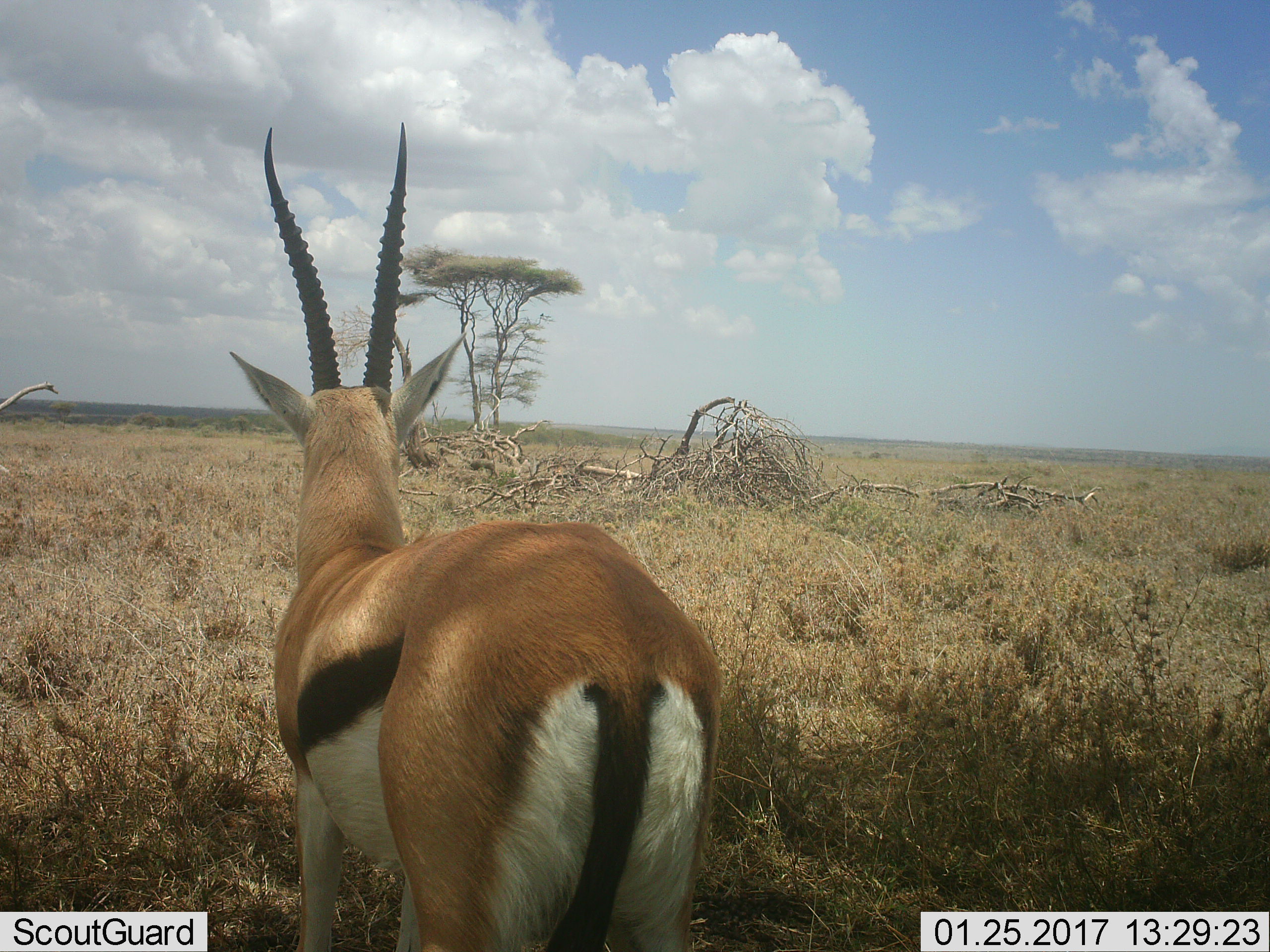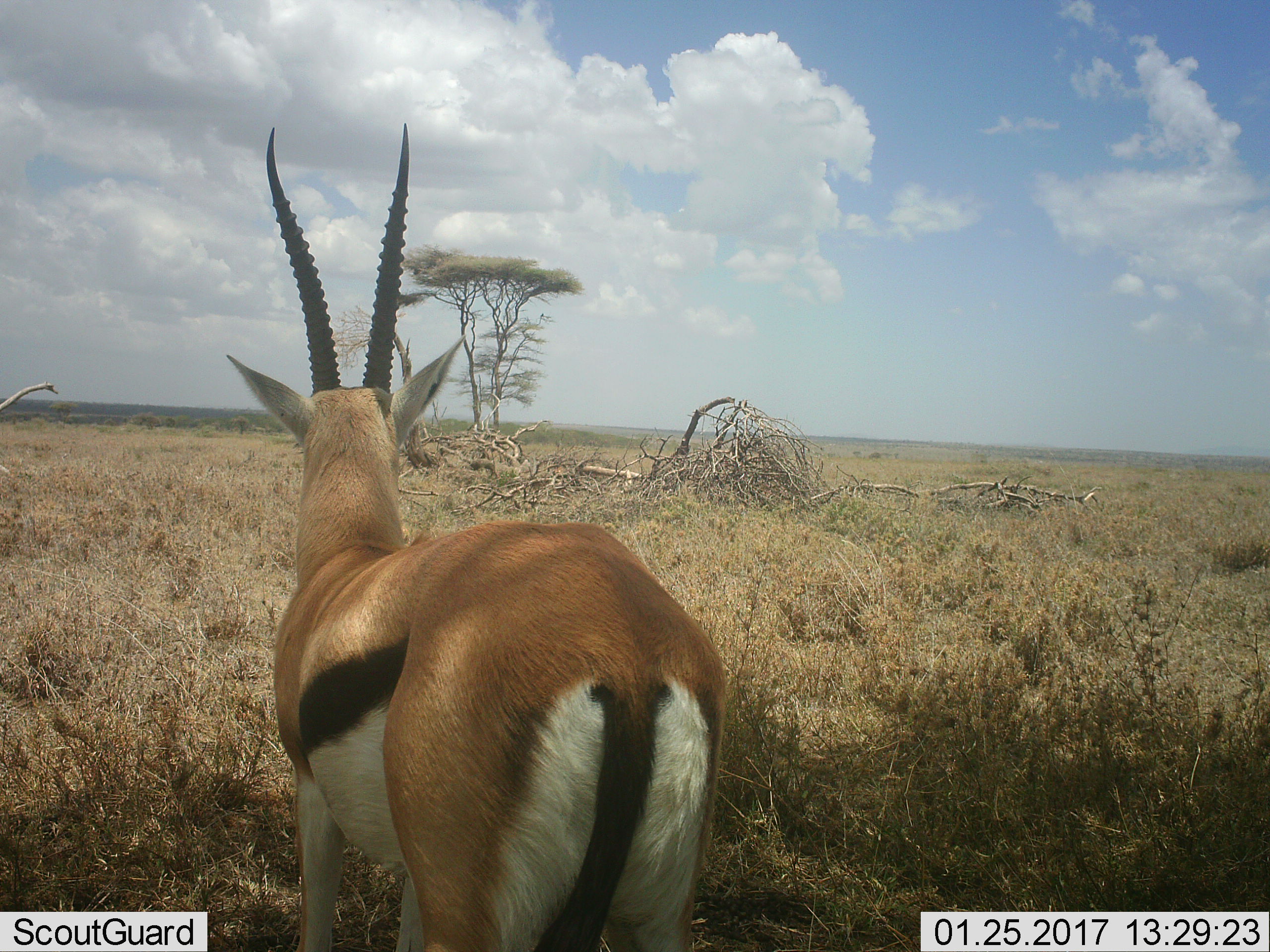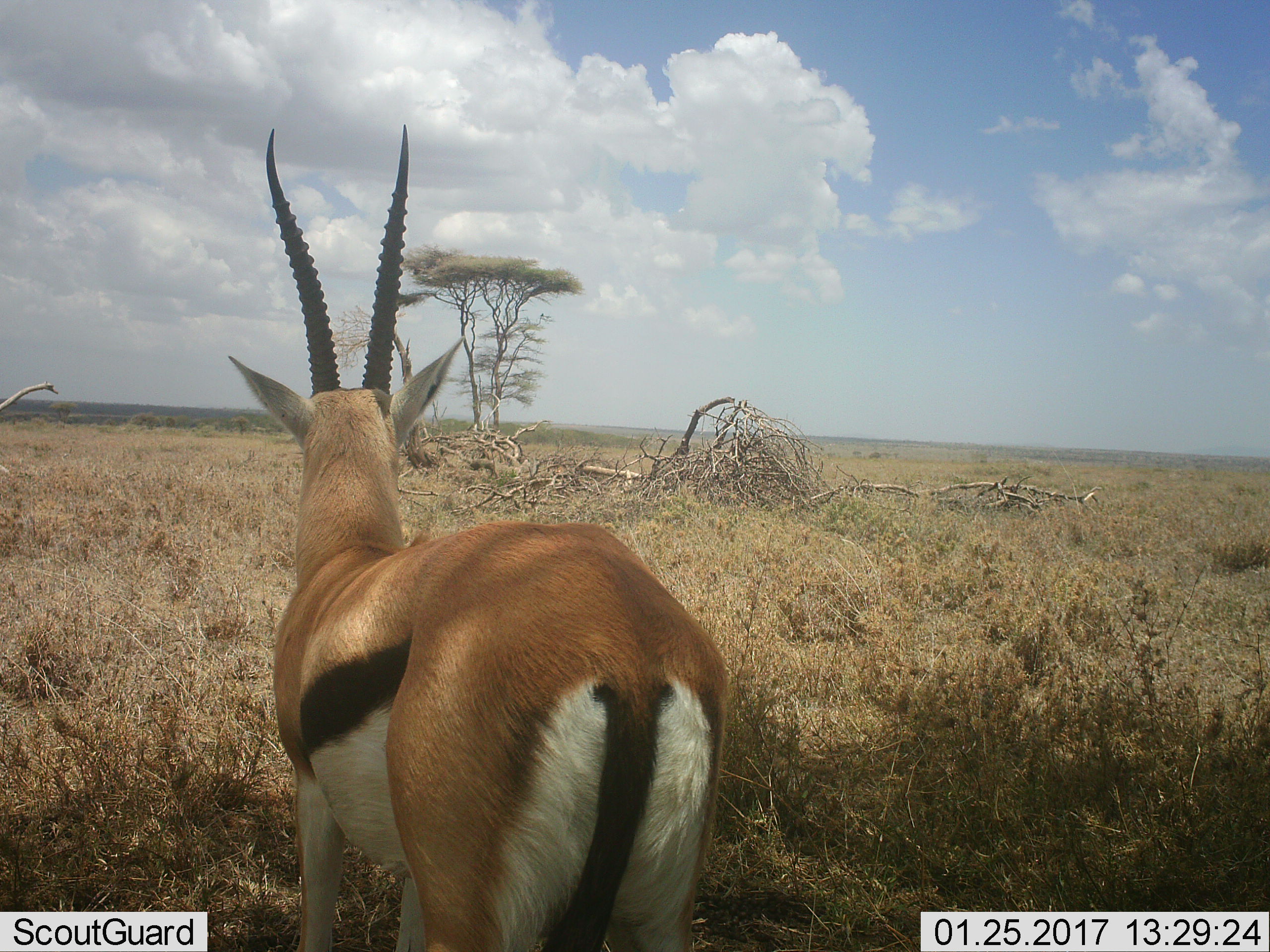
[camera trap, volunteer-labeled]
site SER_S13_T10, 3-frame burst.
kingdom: Animalia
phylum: Chordata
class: Mammalia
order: Artiodactyla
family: Bovidae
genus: Eudorcas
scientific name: Eudorcas thomsonii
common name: thomson's gazelle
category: gazellethomsons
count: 1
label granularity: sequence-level